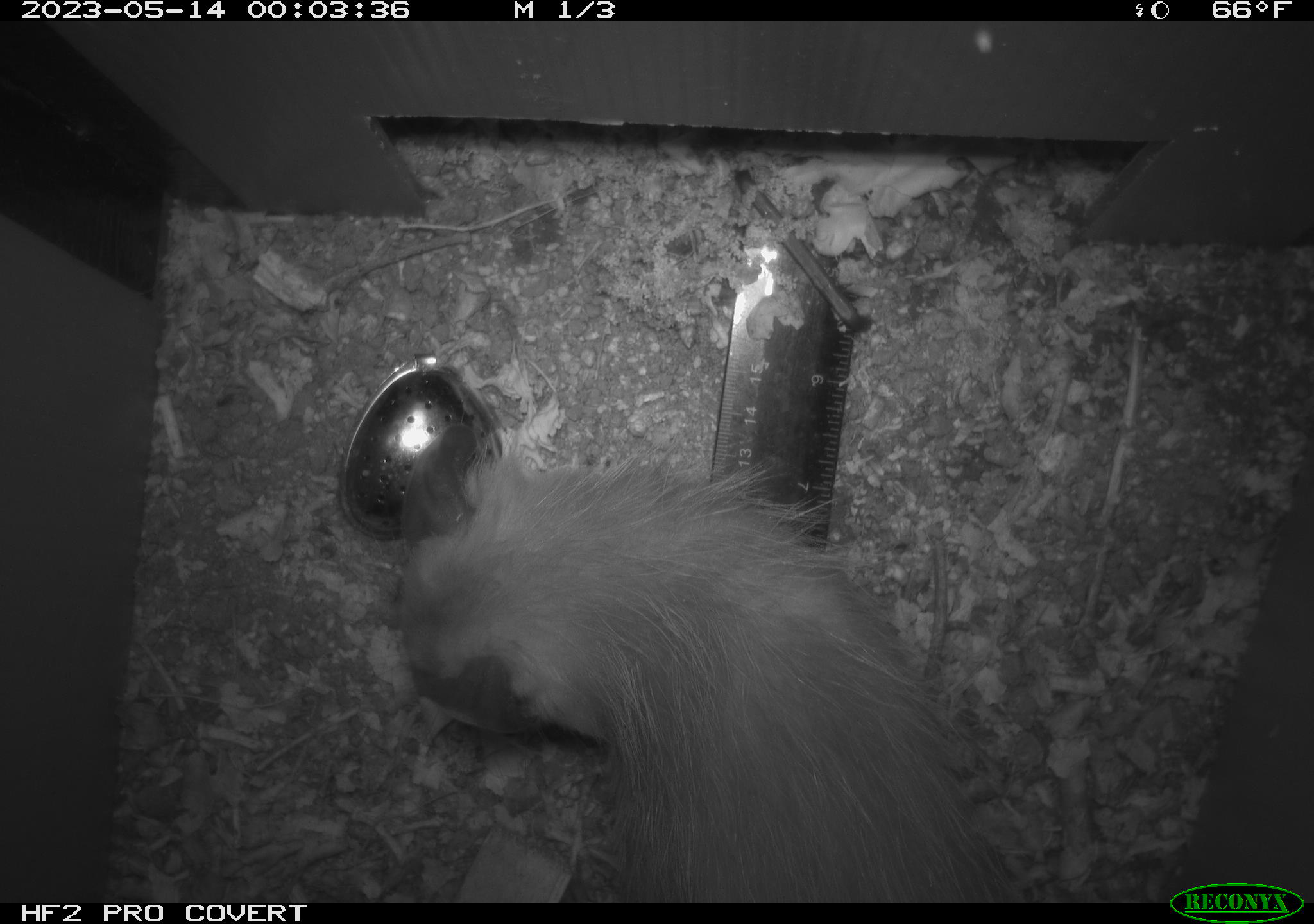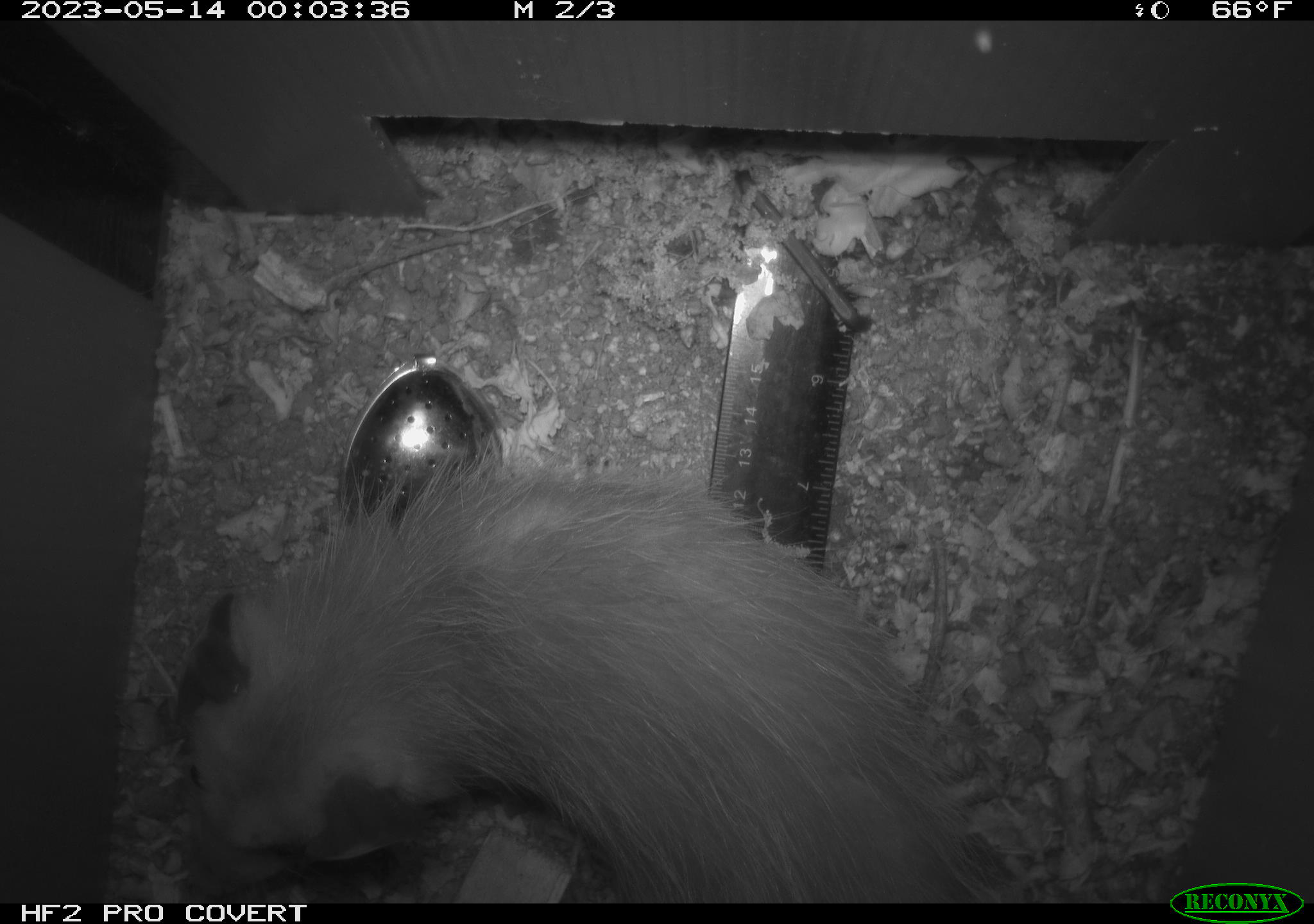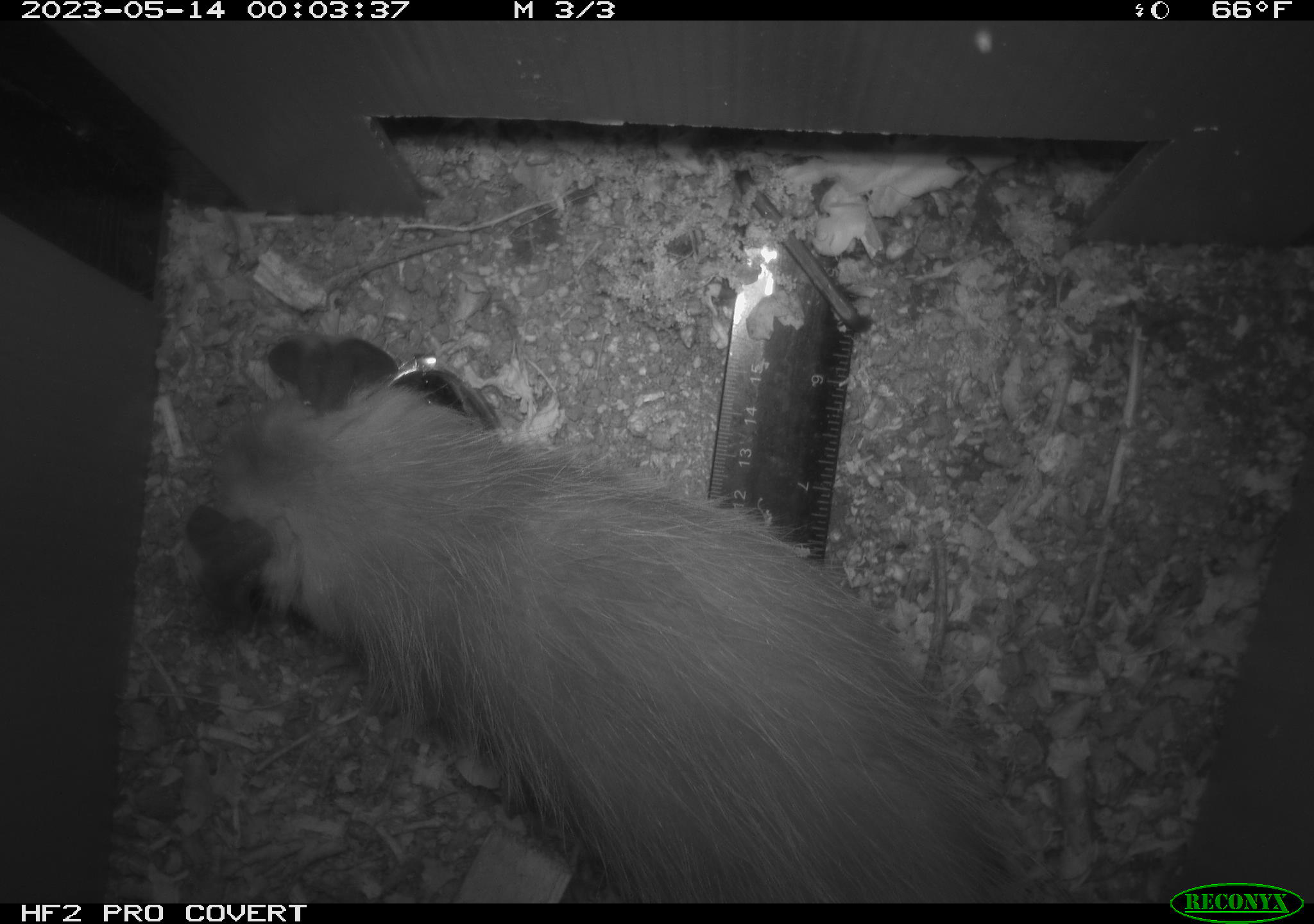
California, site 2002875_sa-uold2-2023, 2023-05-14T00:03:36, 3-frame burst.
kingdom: Animalia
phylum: Chordata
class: Mammalia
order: Didelphimorphia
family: Didelphidae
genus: Didelphis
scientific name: Didelphis virginiana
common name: virginia opossum